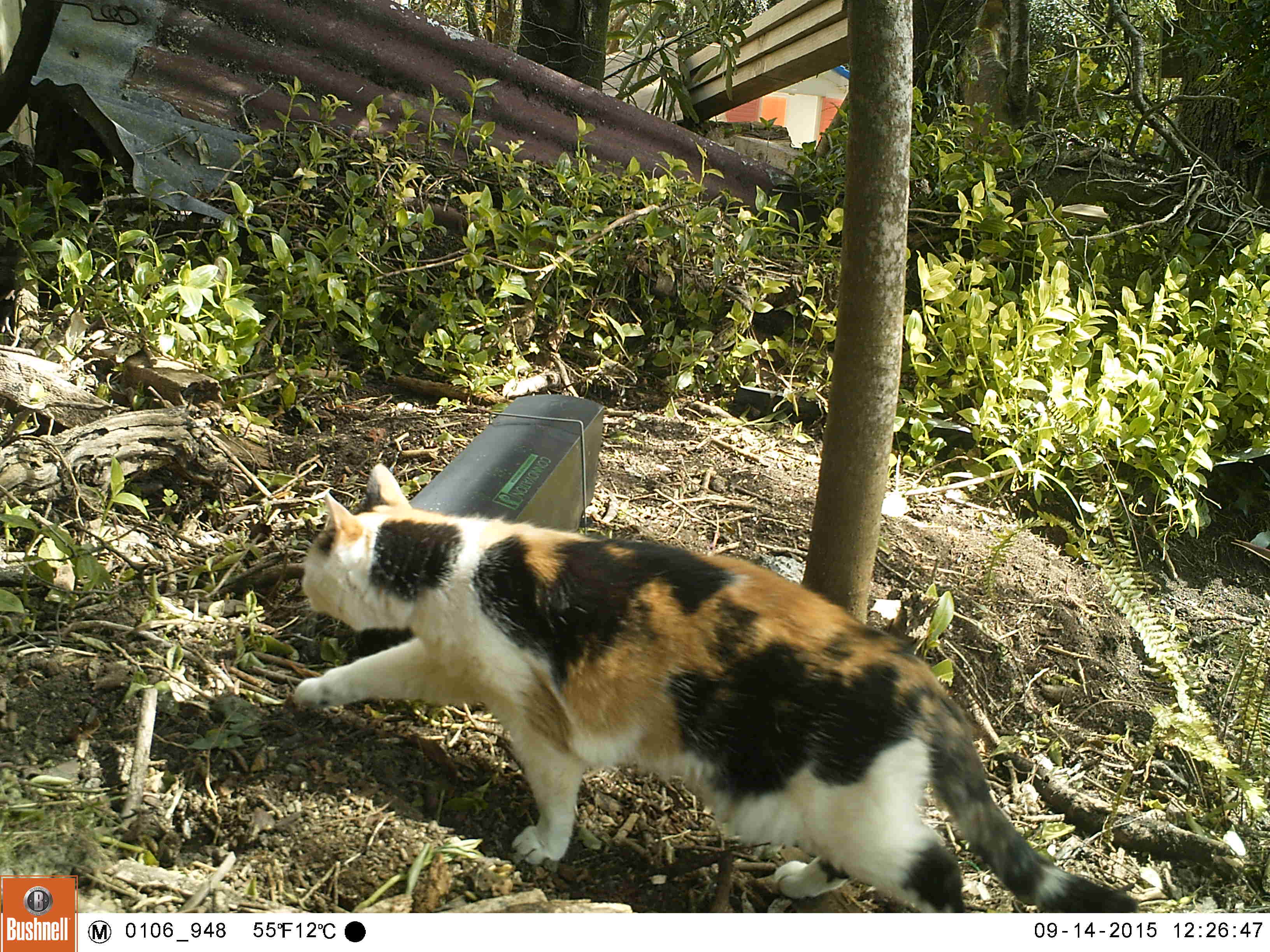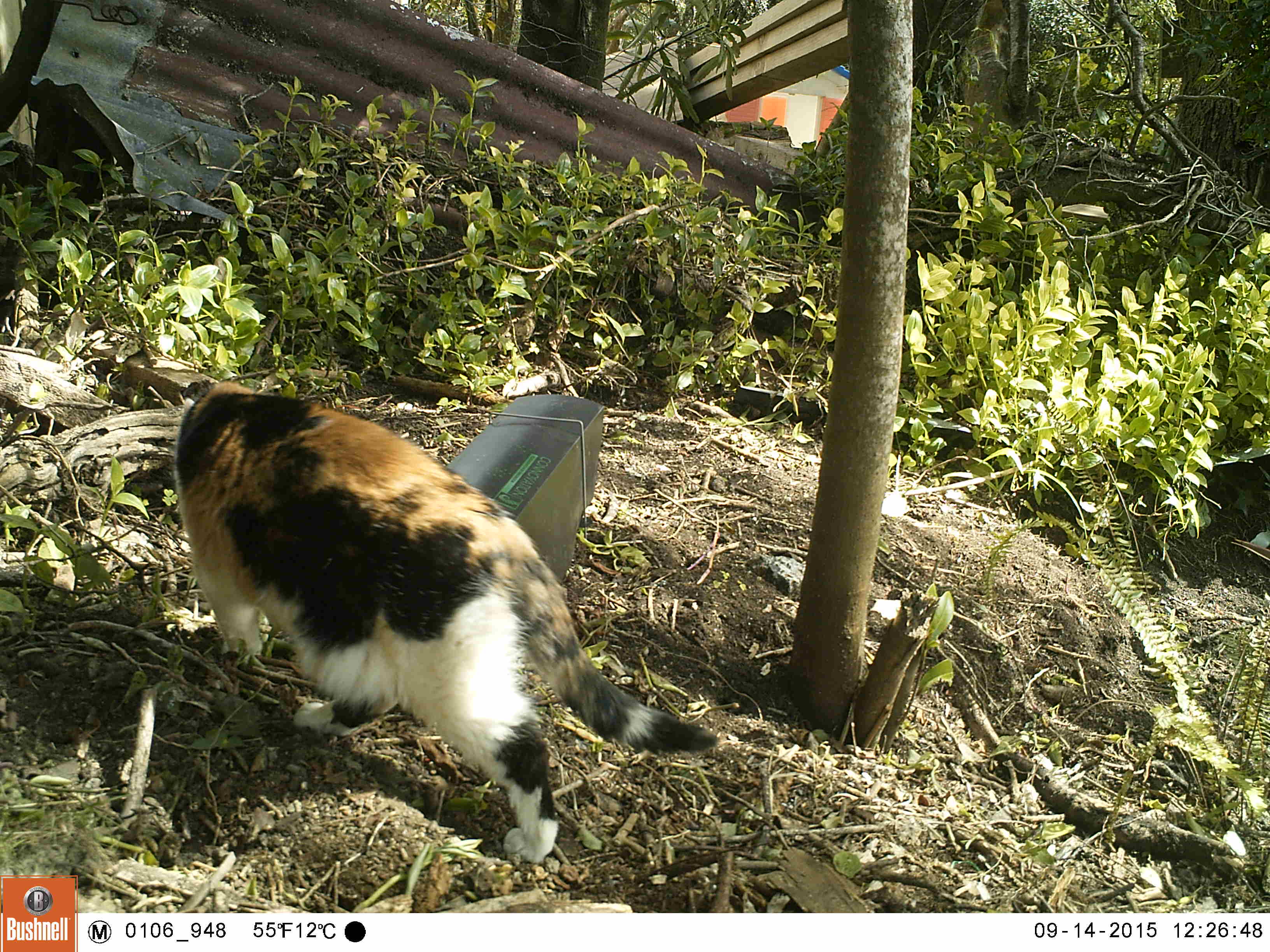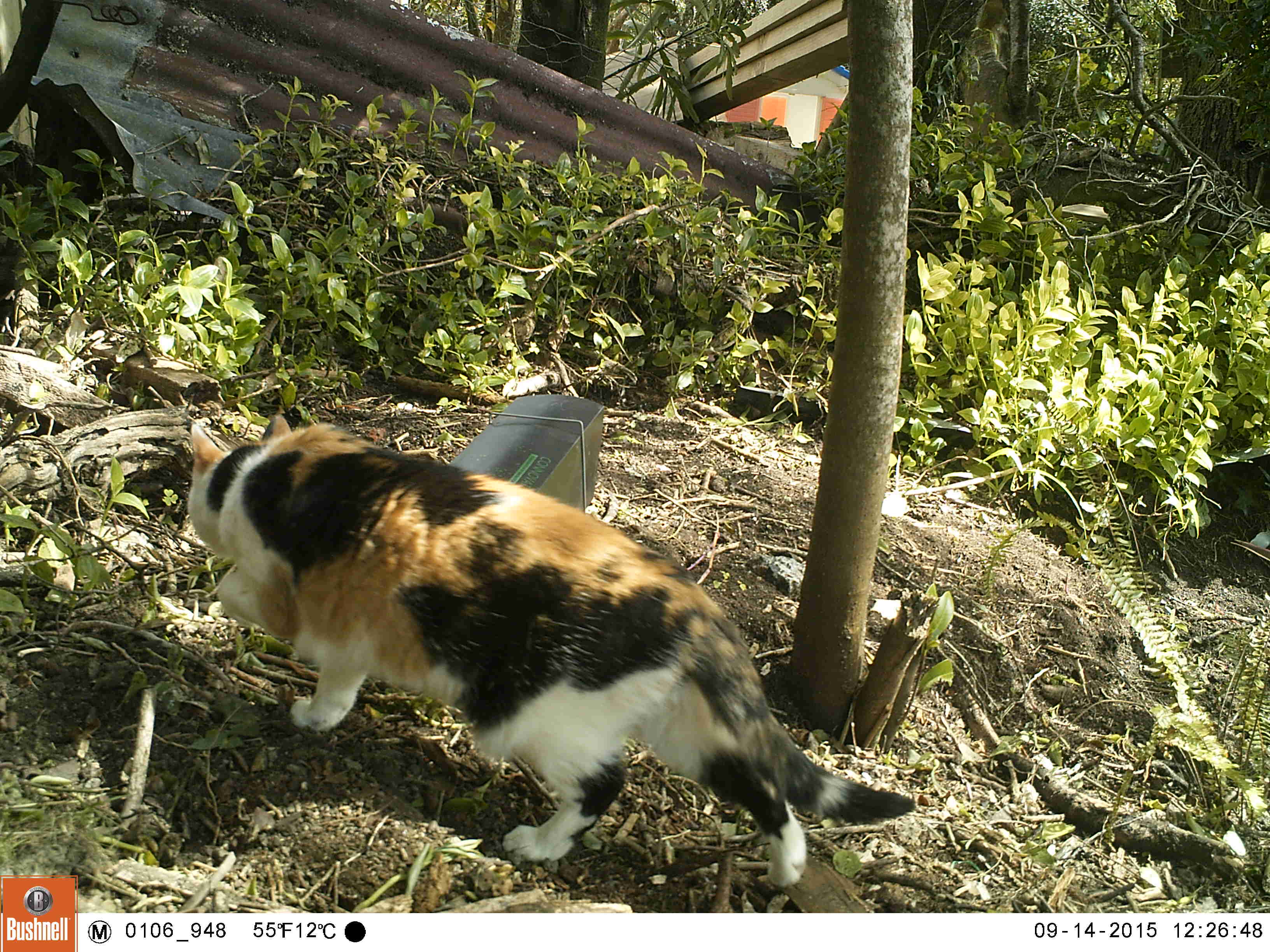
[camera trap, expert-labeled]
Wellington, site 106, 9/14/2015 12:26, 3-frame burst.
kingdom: Animalia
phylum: Chordata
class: Mammalia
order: Carnivora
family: Felidae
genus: Felis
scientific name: Felis catus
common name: cat